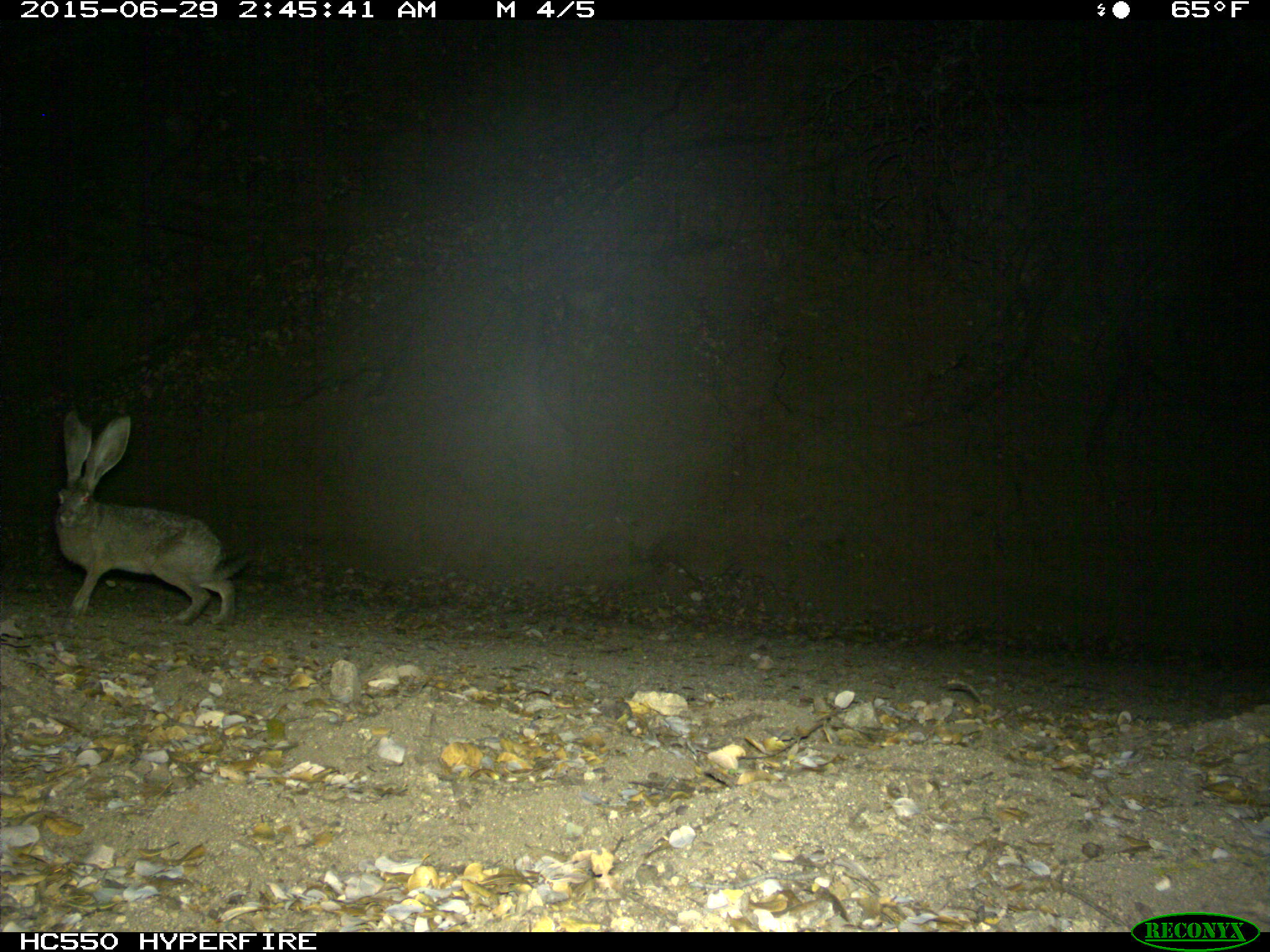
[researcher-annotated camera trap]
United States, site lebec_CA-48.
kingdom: Animalia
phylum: Chordata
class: Mammalia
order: Lagomorpha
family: Leporidae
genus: Lepus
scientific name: Lepus californicus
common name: black-tailed jackrabbit